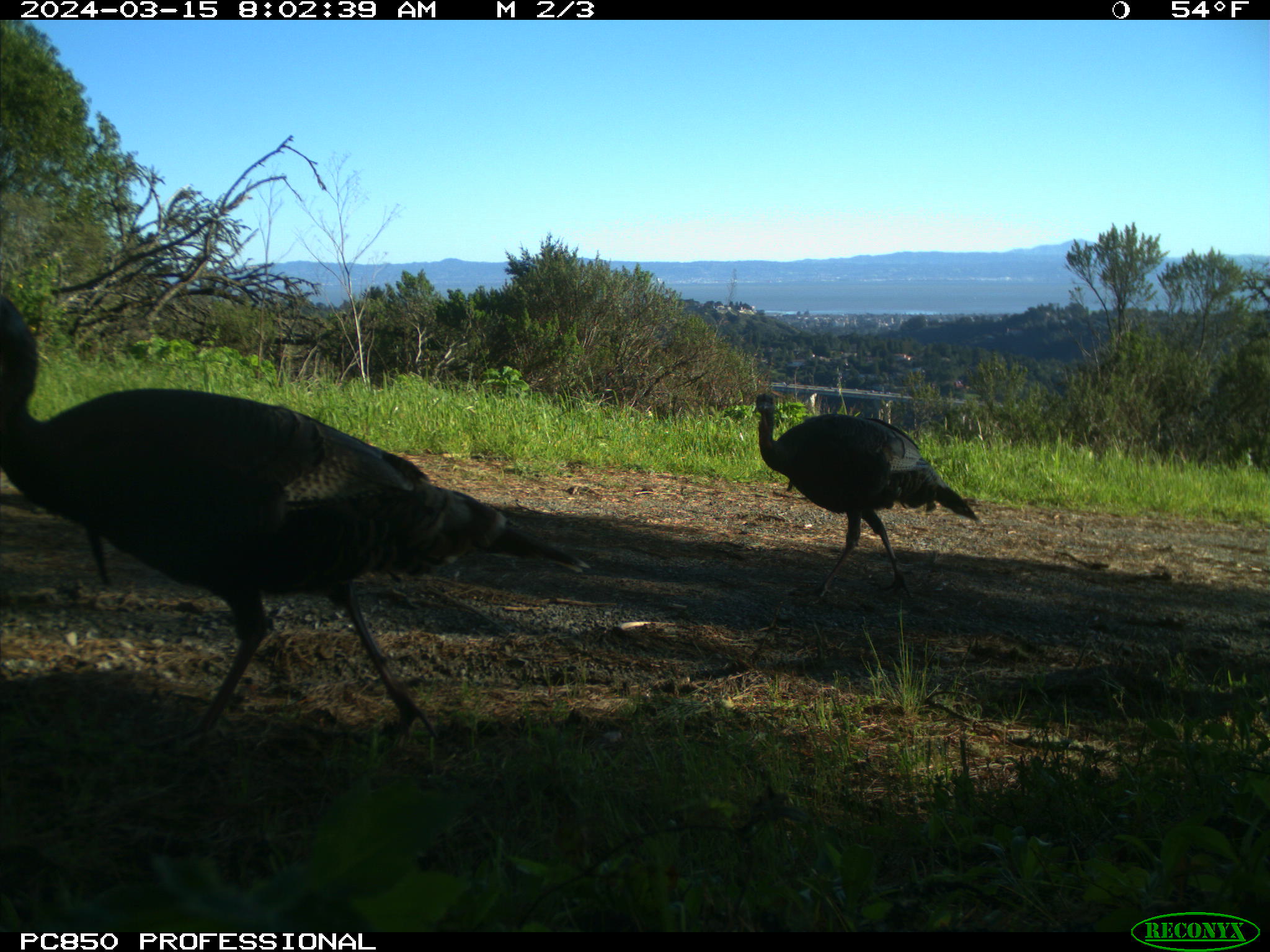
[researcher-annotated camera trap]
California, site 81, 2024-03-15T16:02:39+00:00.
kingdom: Animalia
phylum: Chordata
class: Aves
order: Galliformes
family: Phasianidae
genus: Meleagris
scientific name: Meleagris gallopavo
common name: turkey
Turkey (Meleagris gallopavo).